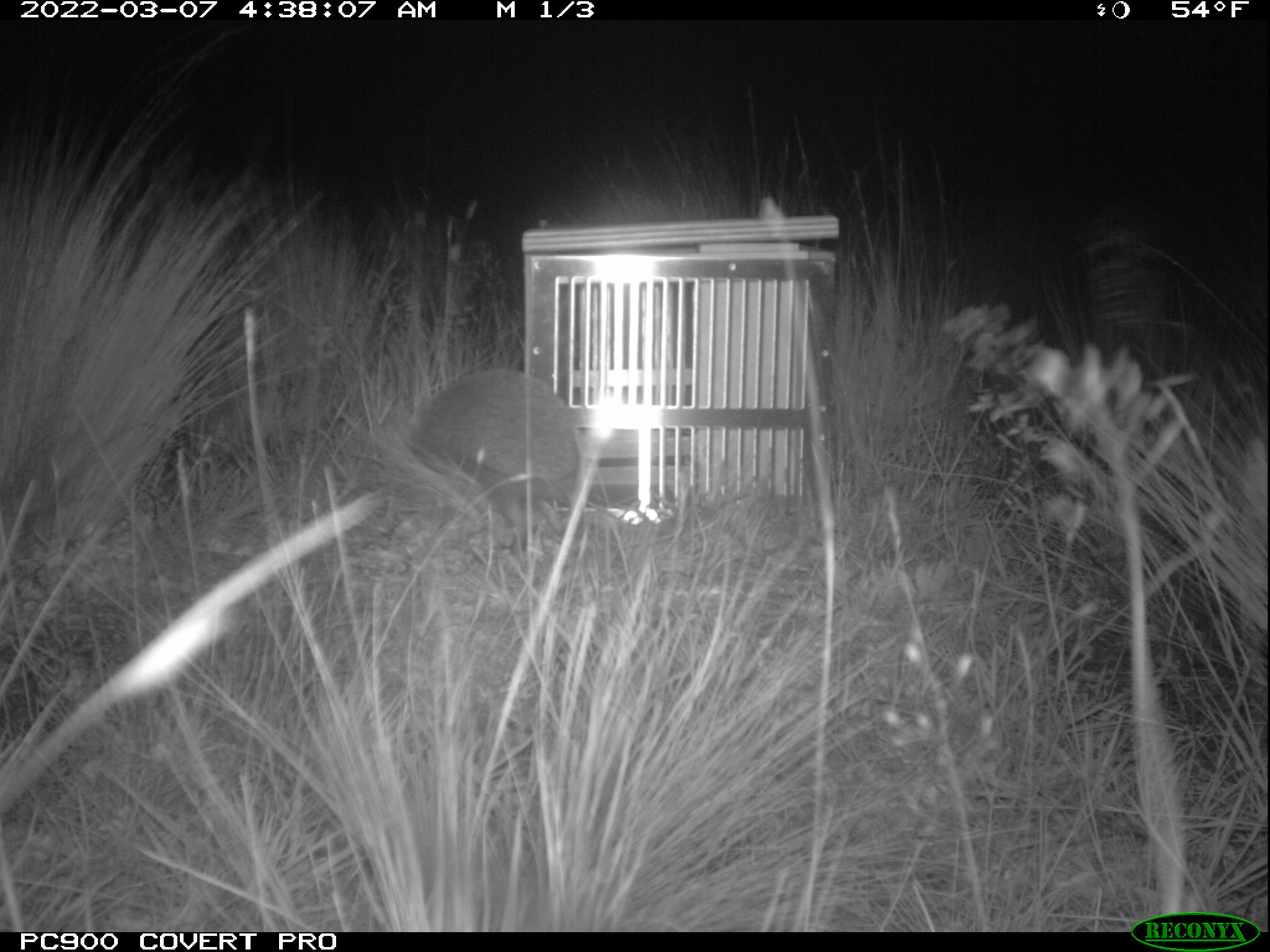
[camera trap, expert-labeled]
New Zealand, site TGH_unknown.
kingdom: Animalia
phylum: Chordata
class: Mammalia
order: Eulipotyphla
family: Erinaceidae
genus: Erinaceus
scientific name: Erinaceus europaeus europaeus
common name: european hedgehog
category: hedgehog